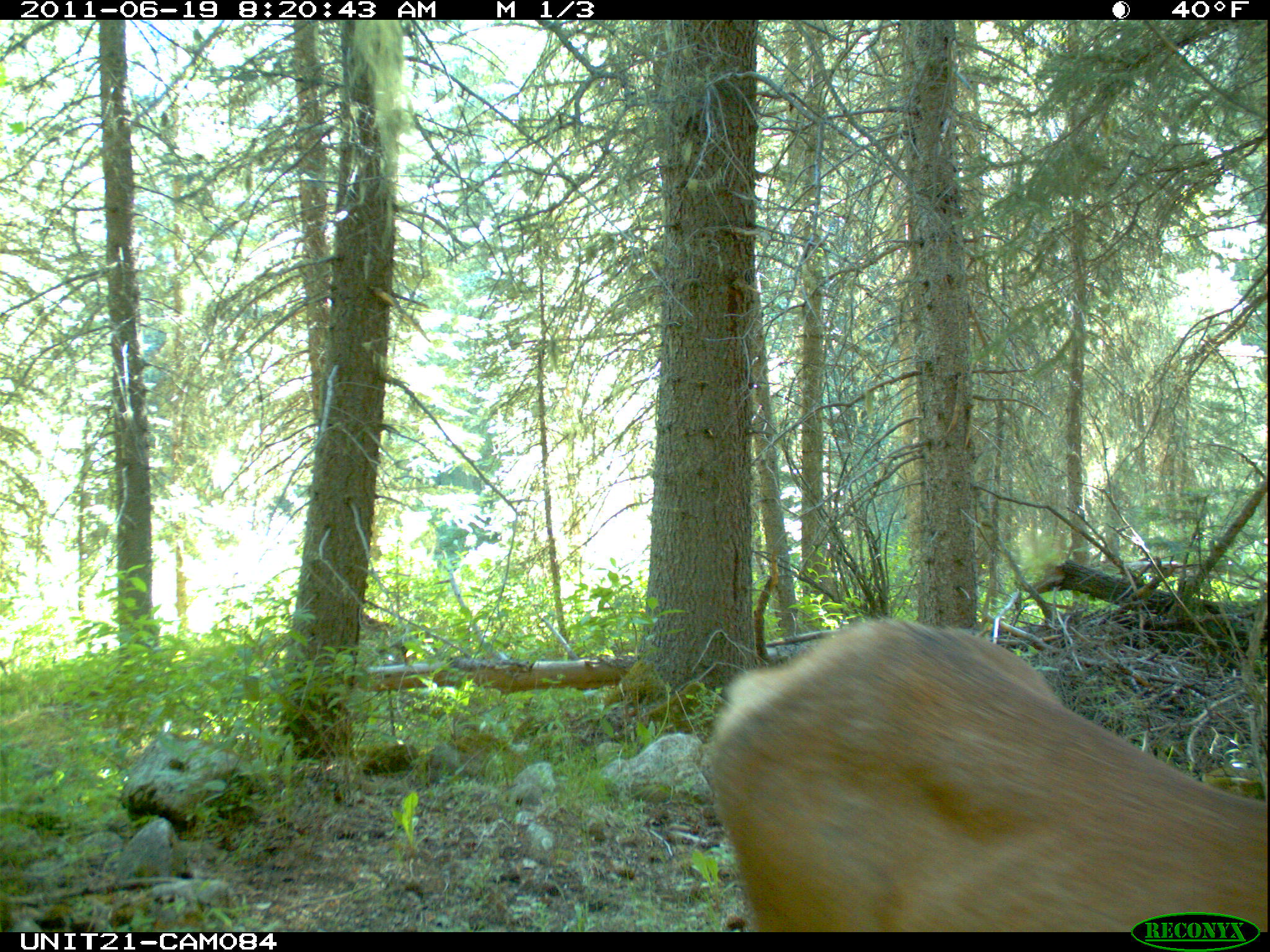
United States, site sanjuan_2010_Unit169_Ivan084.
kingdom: Animalia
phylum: Chordata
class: Mammalia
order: Artiodactyla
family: Cervidae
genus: Cervus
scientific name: Cervus elaphus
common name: red deer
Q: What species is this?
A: Cervus elaphus (red deer).